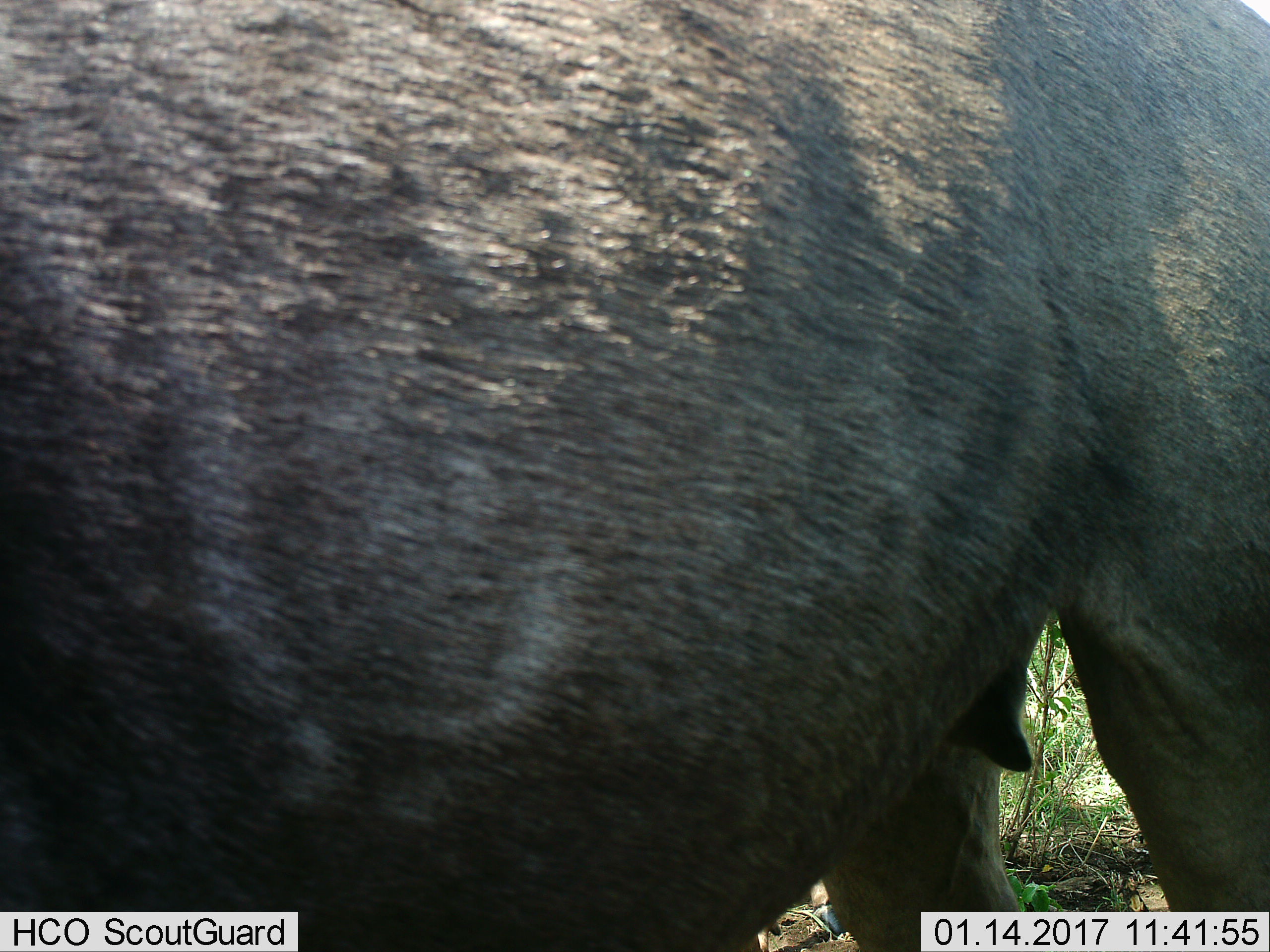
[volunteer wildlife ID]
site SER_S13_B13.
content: unidentified animal